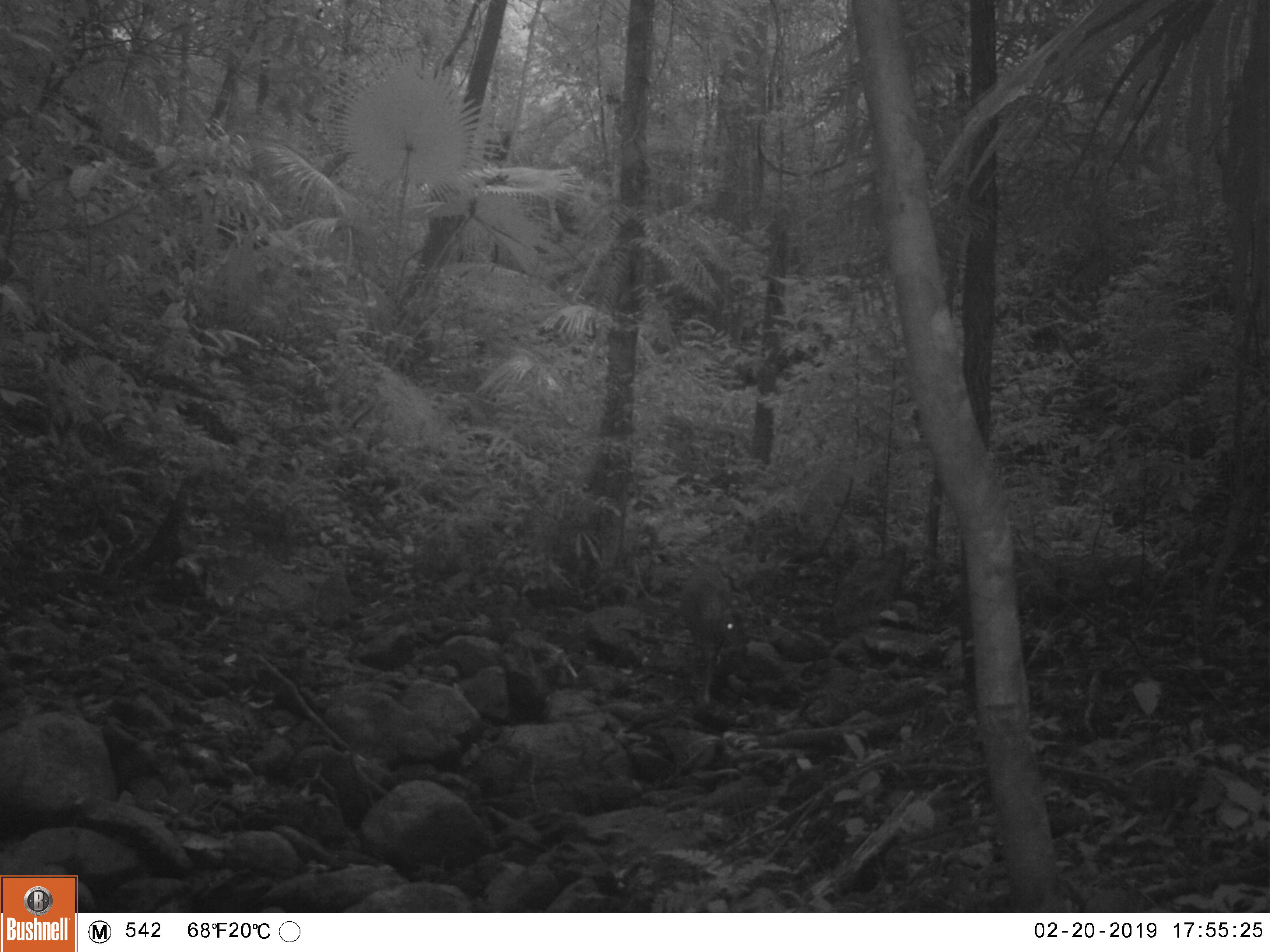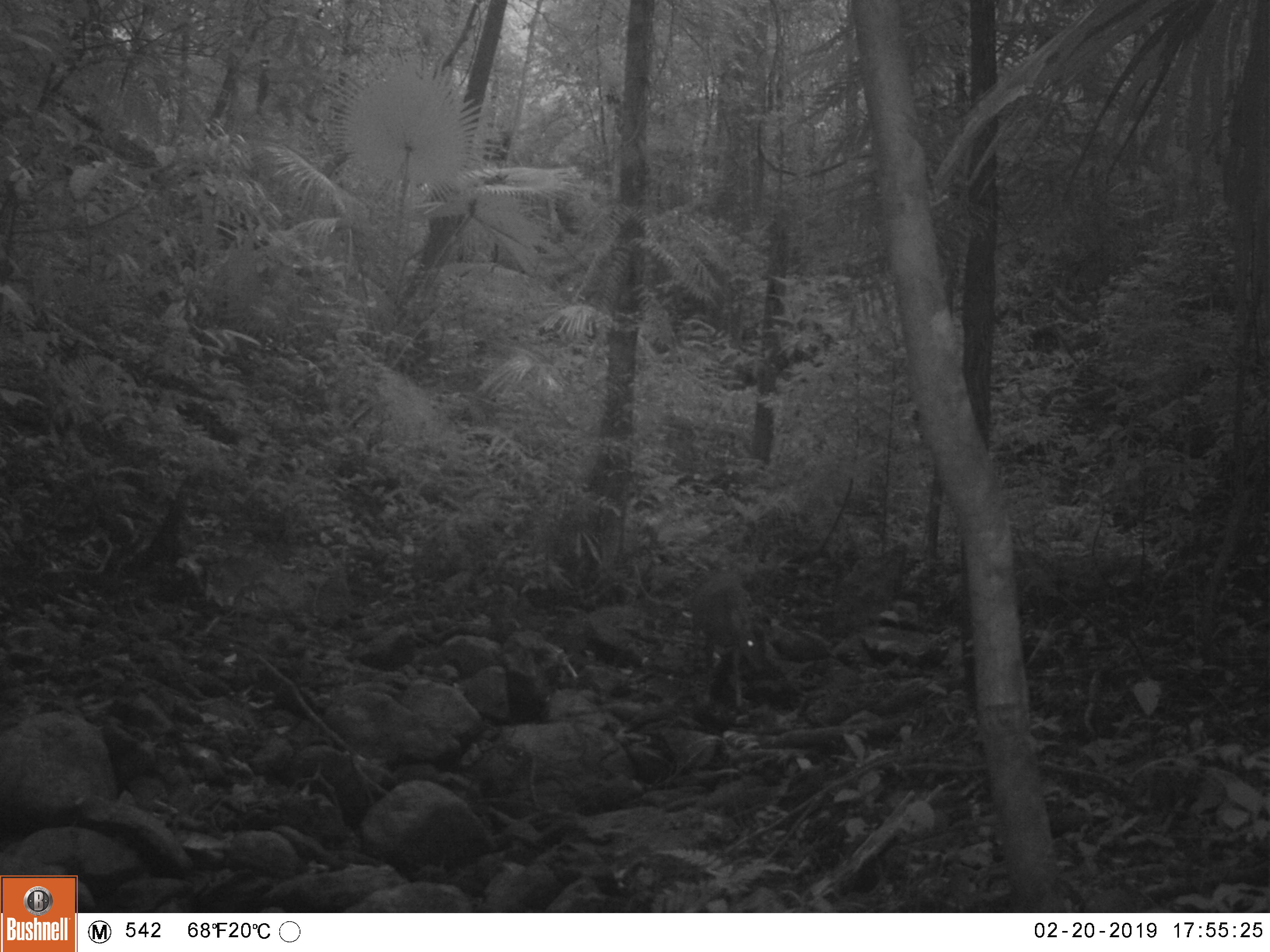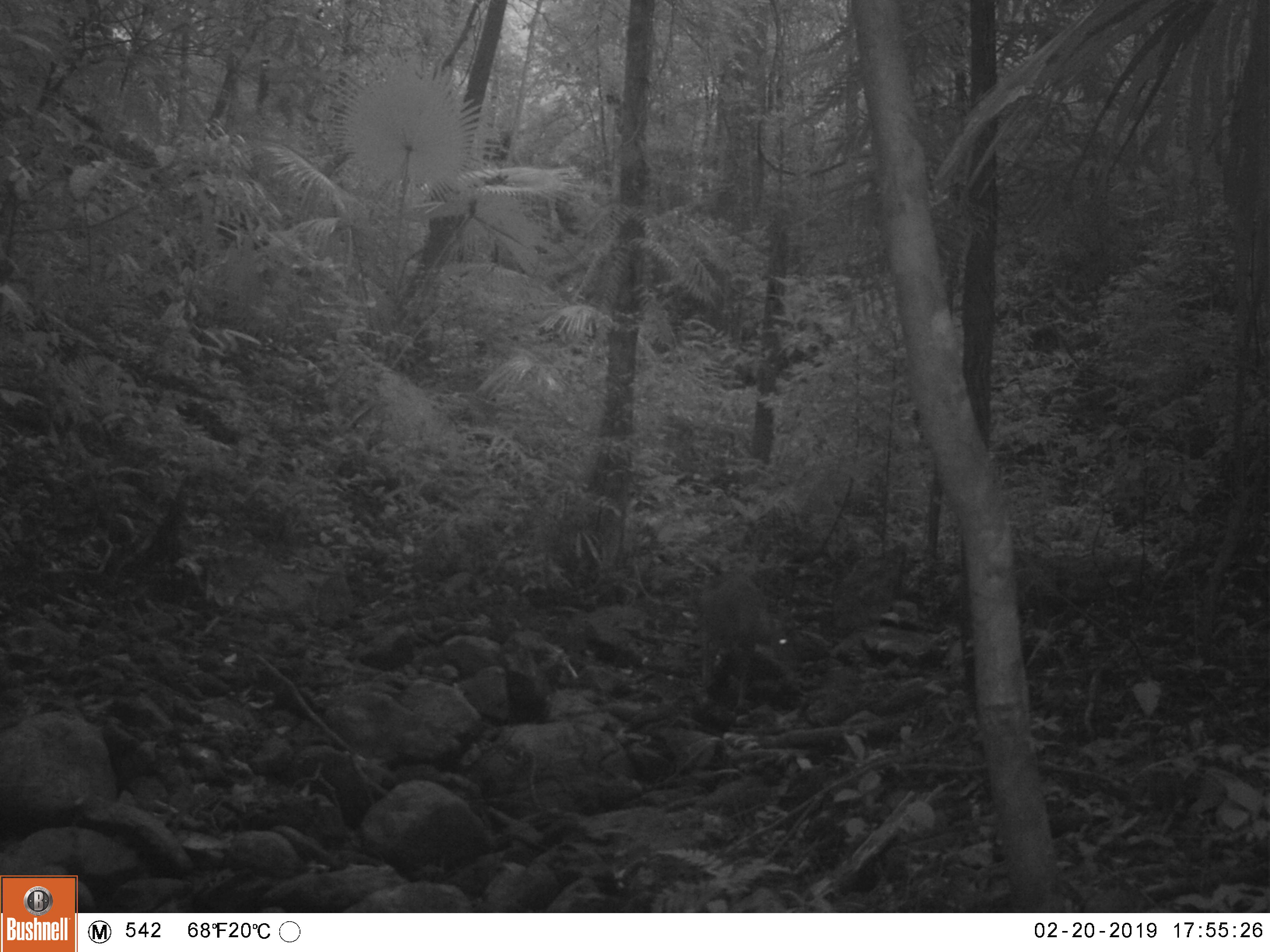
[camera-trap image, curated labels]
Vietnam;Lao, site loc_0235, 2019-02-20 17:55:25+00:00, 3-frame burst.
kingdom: Animalia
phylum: Chordata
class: Mammalia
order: Artiodactyla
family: Cervidae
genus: Muntiacus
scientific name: Muntiacus vuquangensis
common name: large-antlered muntjac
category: large antlered muntjac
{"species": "large antlered muntjac (large-antlered muntjac) (Muntiacus vuquangensis)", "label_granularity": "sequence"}